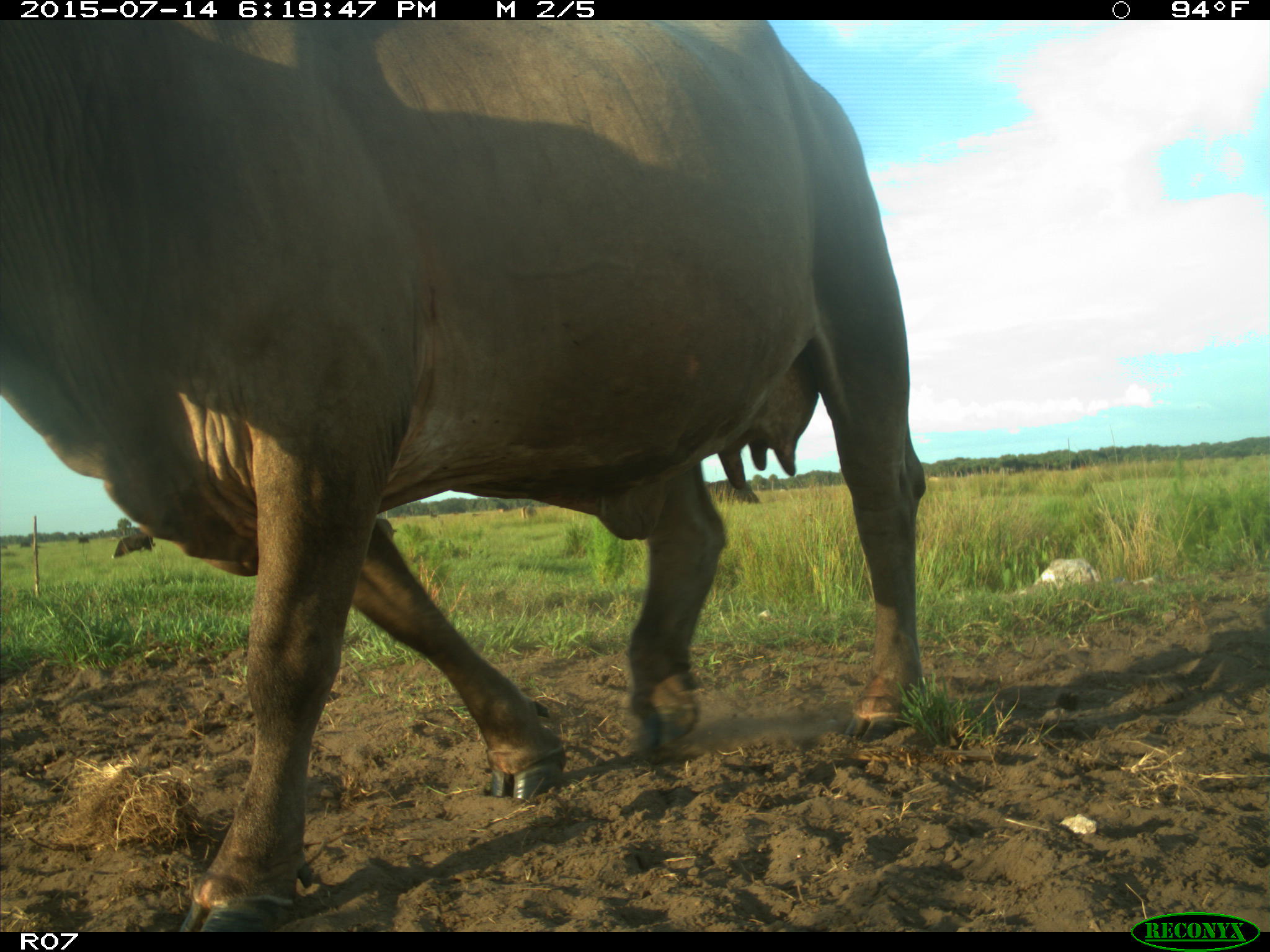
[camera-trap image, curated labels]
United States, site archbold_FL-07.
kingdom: Animalia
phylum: Chordata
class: Mammalia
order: Artiodactyla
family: Bovidae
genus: Bos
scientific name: Bos taurus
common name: domestic cow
Bos taurus (domestic cow).